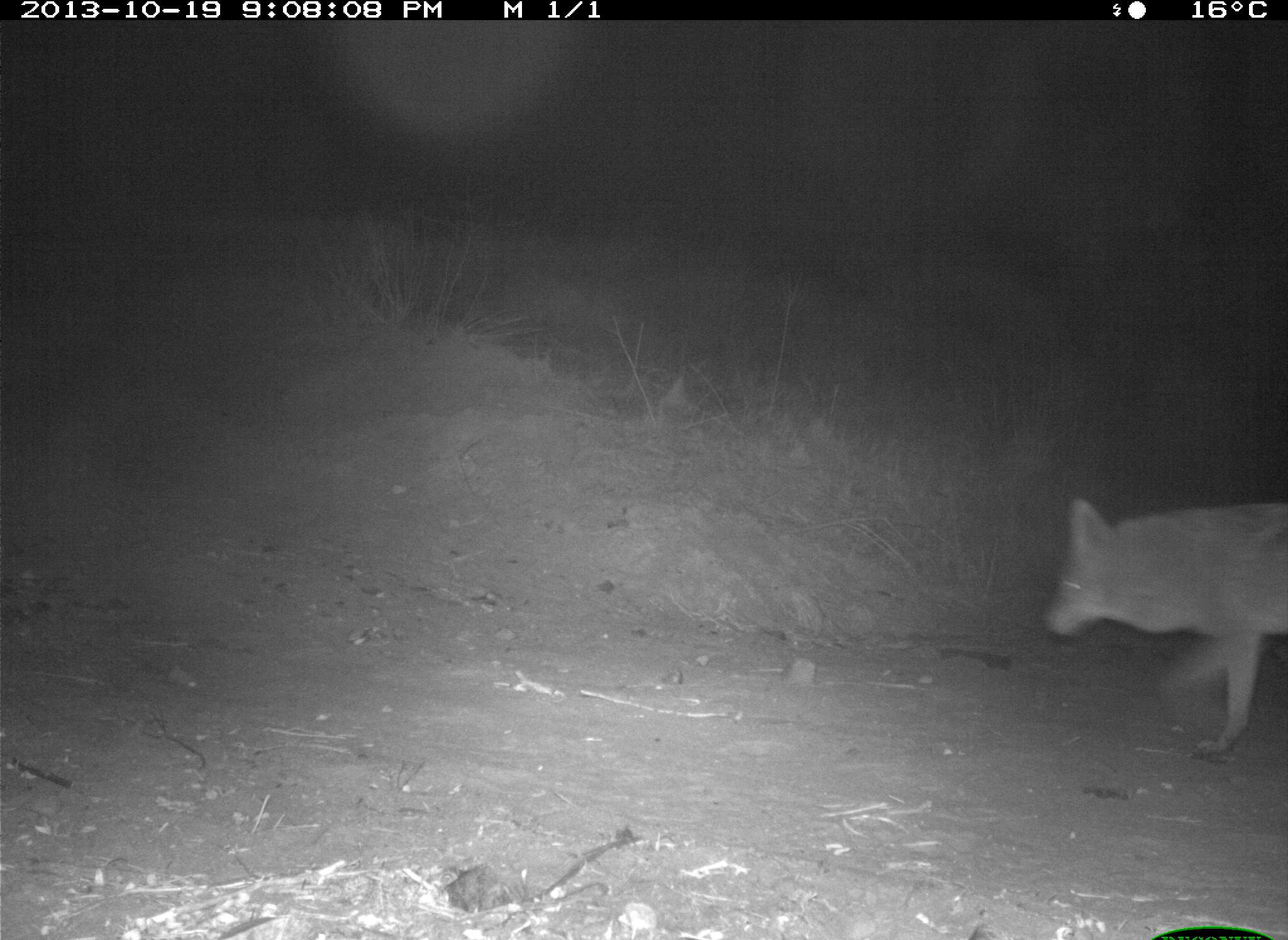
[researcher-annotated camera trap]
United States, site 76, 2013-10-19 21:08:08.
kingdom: Animalia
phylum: Chordata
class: Mammalia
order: Carnivora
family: Canidae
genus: Canis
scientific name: Canis latrans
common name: coyote